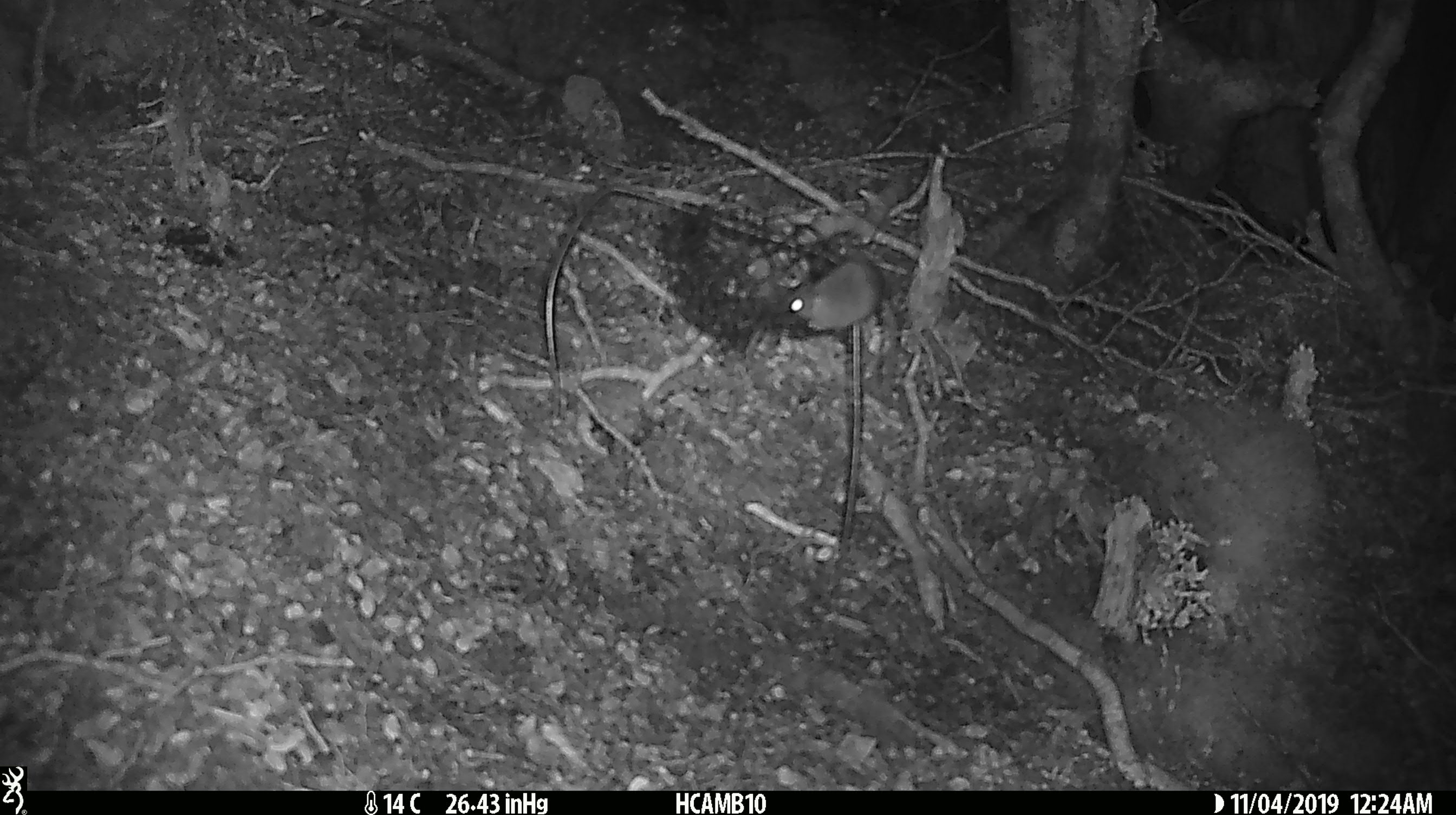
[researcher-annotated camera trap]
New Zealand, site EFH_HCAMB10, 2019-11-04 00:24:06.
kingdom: Animalia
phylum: Chordata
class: Mammalia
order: Rodentia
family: Muridae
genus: Mus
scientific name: Mus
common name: mouse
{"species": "mouse (Mus)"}